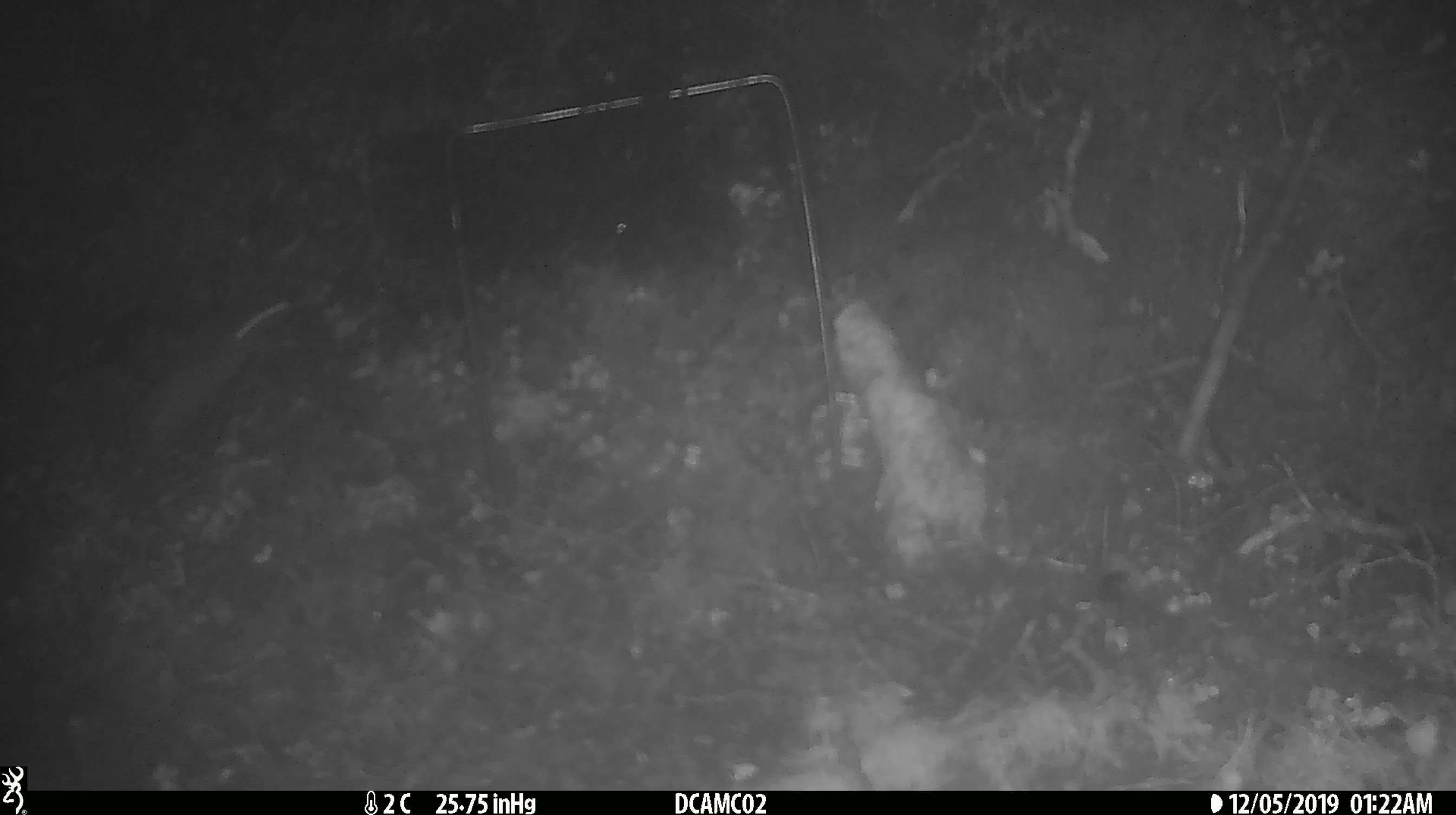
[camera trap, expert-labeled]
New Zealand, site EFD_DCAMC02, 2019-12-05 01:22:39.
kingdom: Animalia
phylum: Chordata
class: Mammalia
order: Rodentia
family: Muridae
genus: Mus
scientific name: Mus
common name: mouse